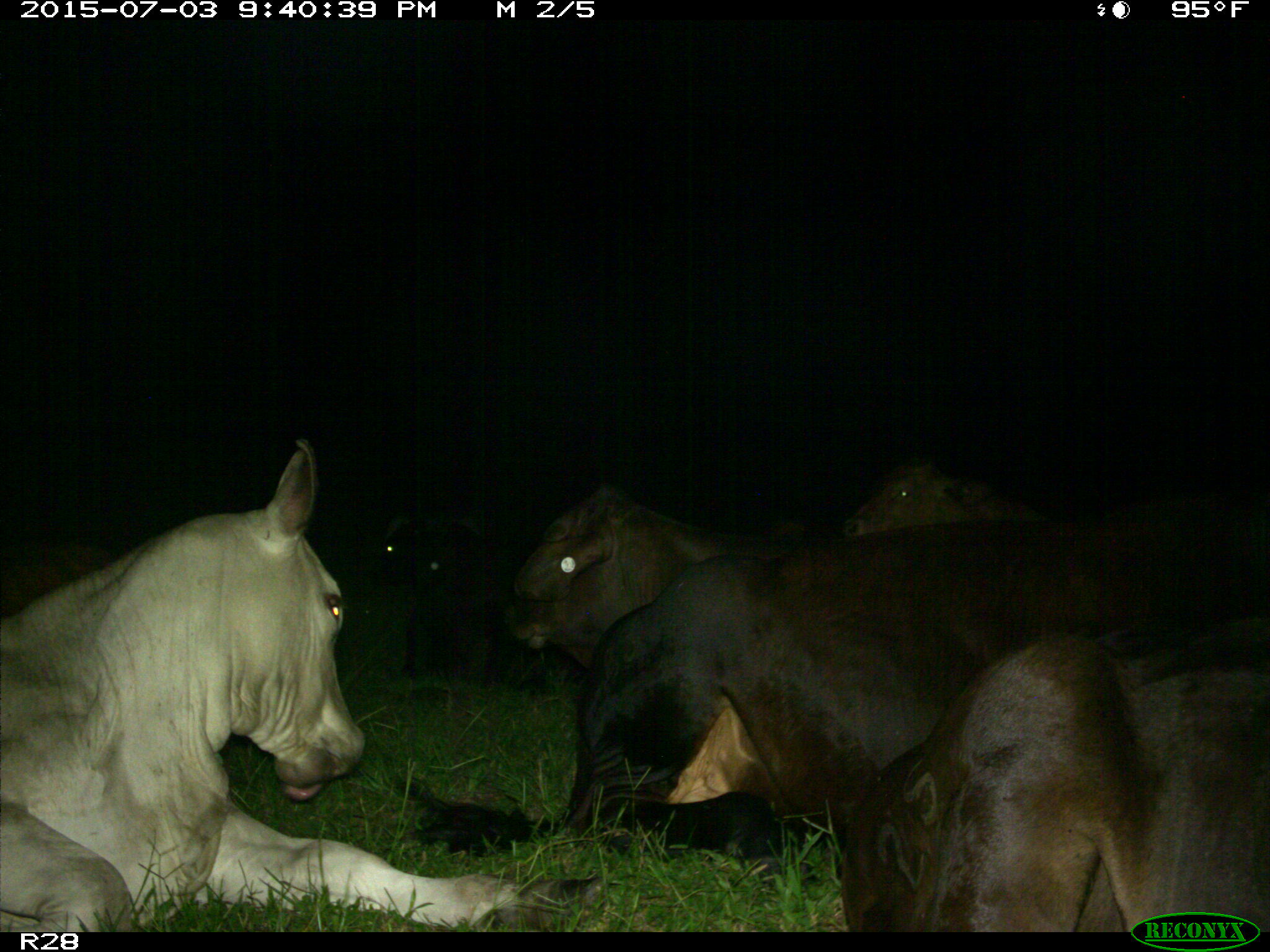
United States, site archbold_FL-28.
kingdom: Animalia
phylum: Chordata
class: Mammalia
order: Artiodactyla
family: Bovidae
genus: Bos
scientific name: Bos taurus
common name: domestic cow